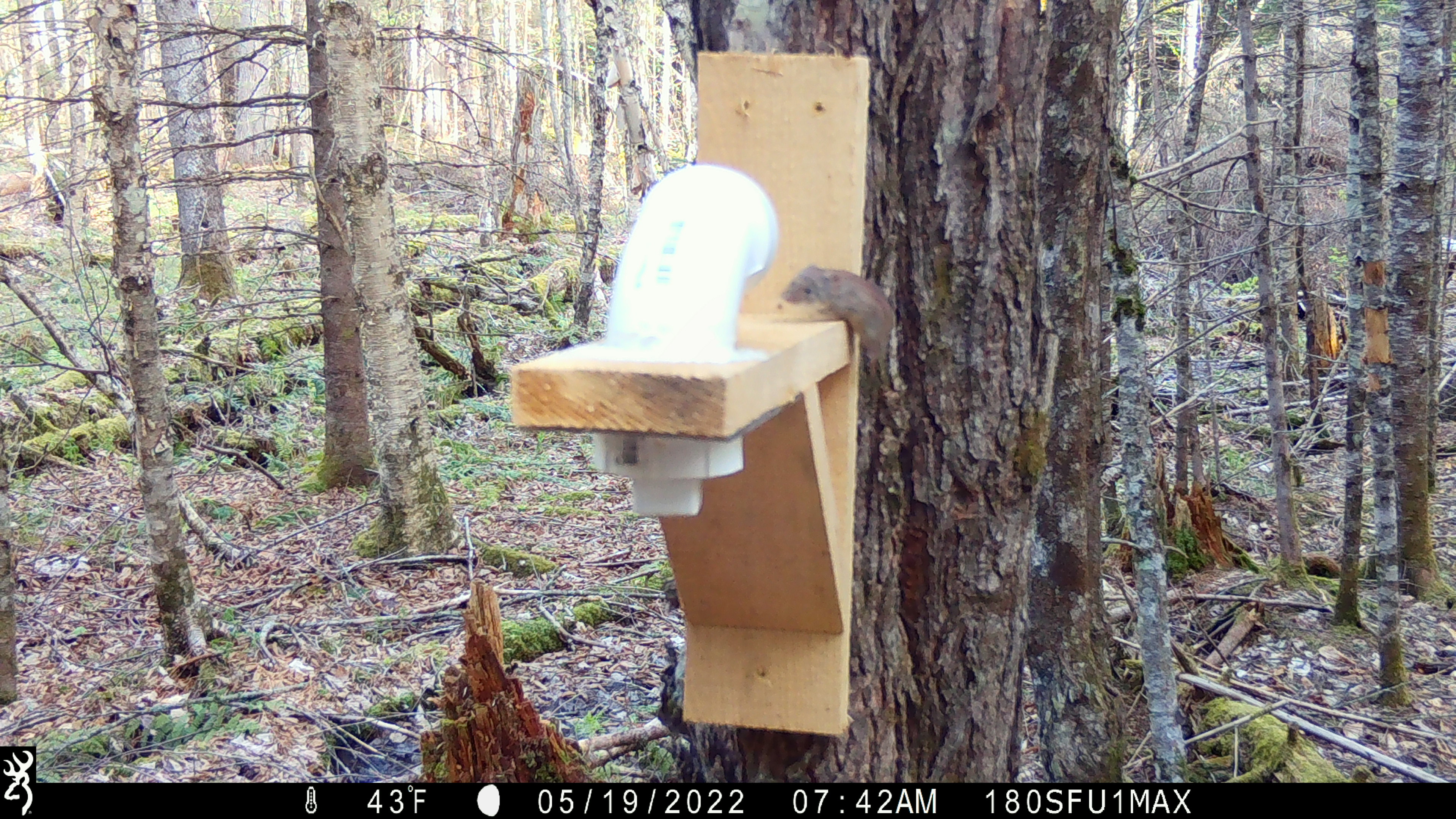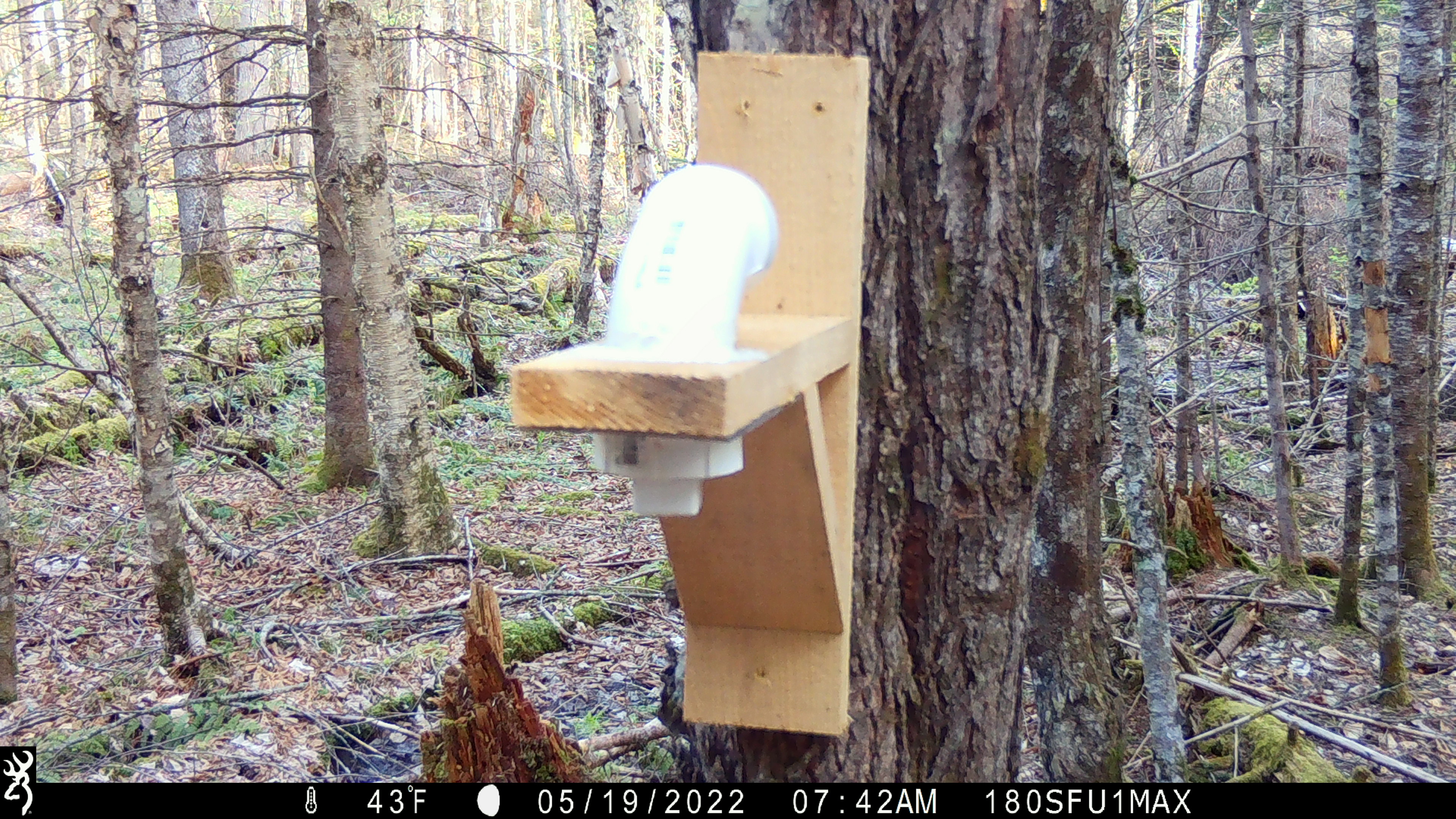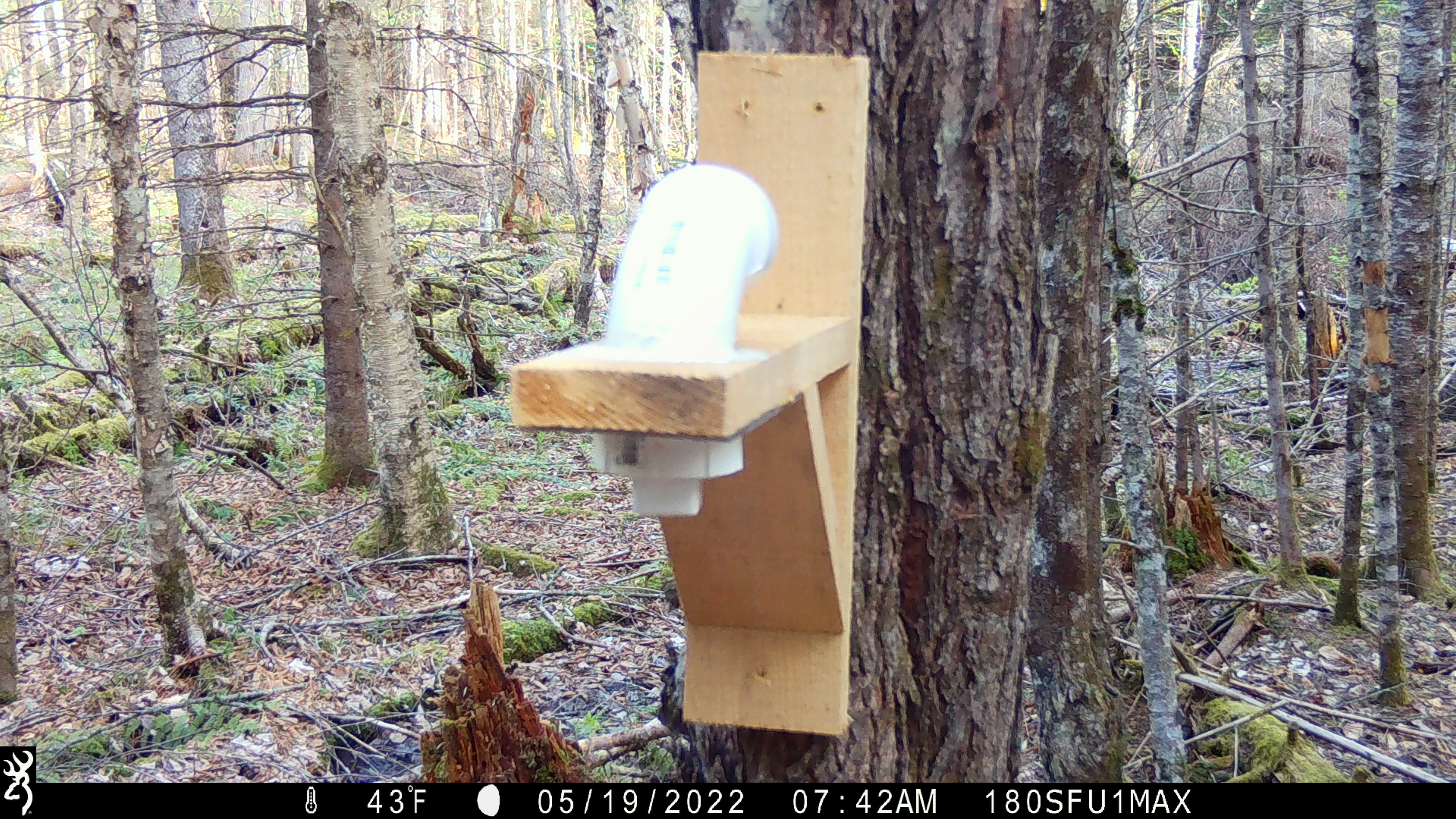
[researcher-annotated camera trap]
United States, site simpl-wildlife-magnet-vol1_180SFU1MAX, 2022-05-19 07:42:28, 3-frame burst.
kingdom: Animalia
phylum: Chordata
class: Mammalia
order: Rodentia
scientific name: Rodentia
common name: mouse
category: mouse sp.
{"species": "mouse sp. (mouse) (Rodentia)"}